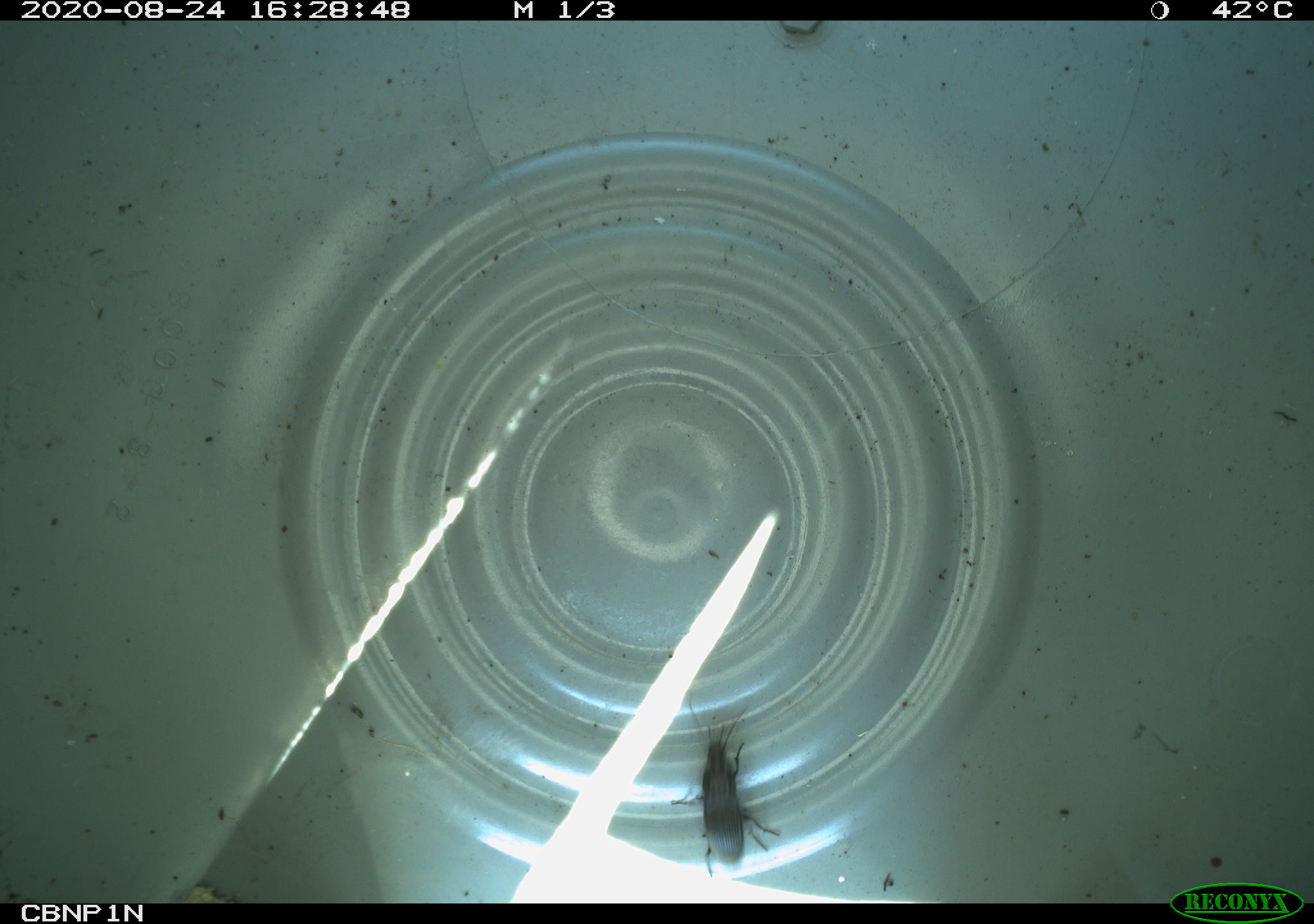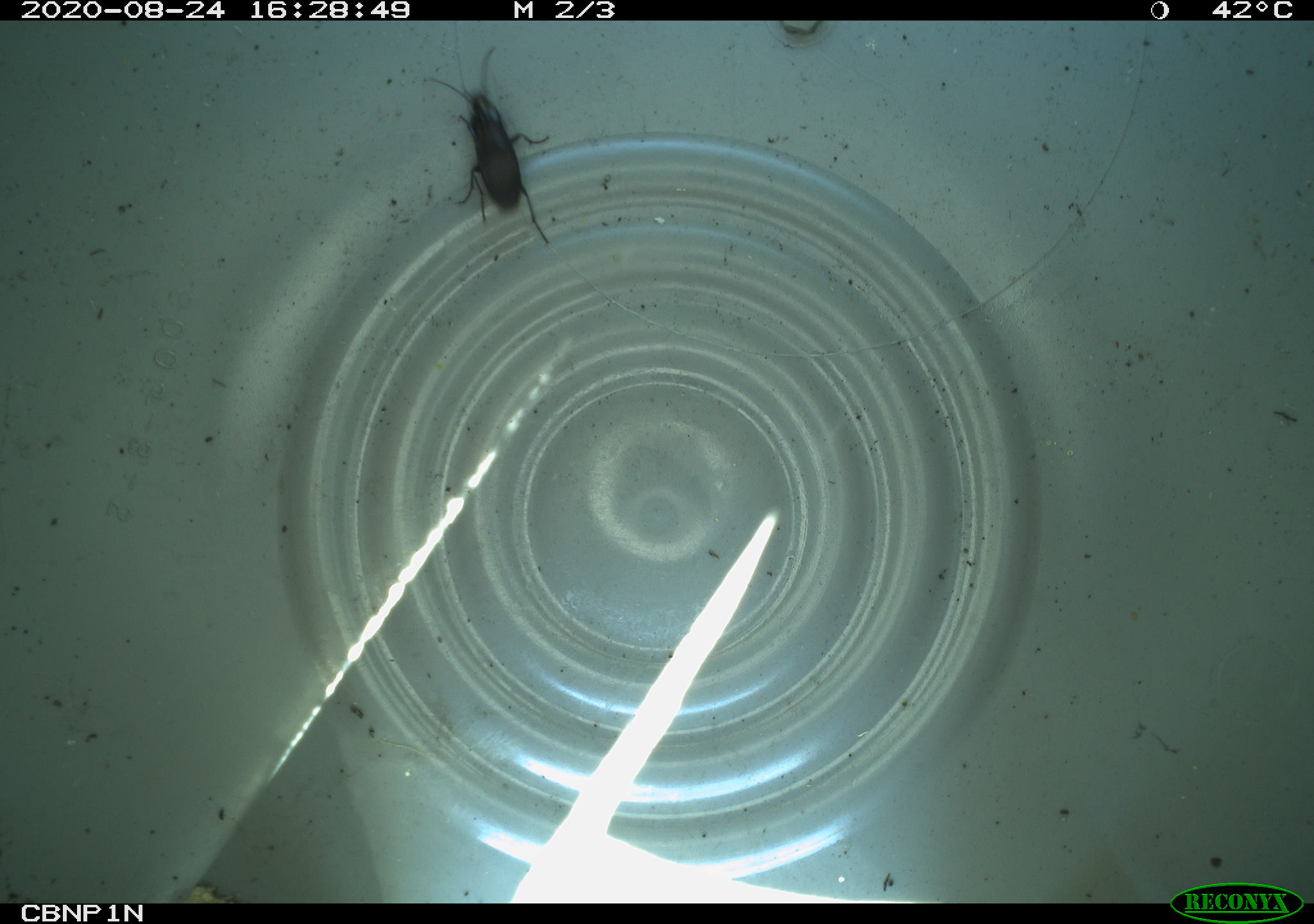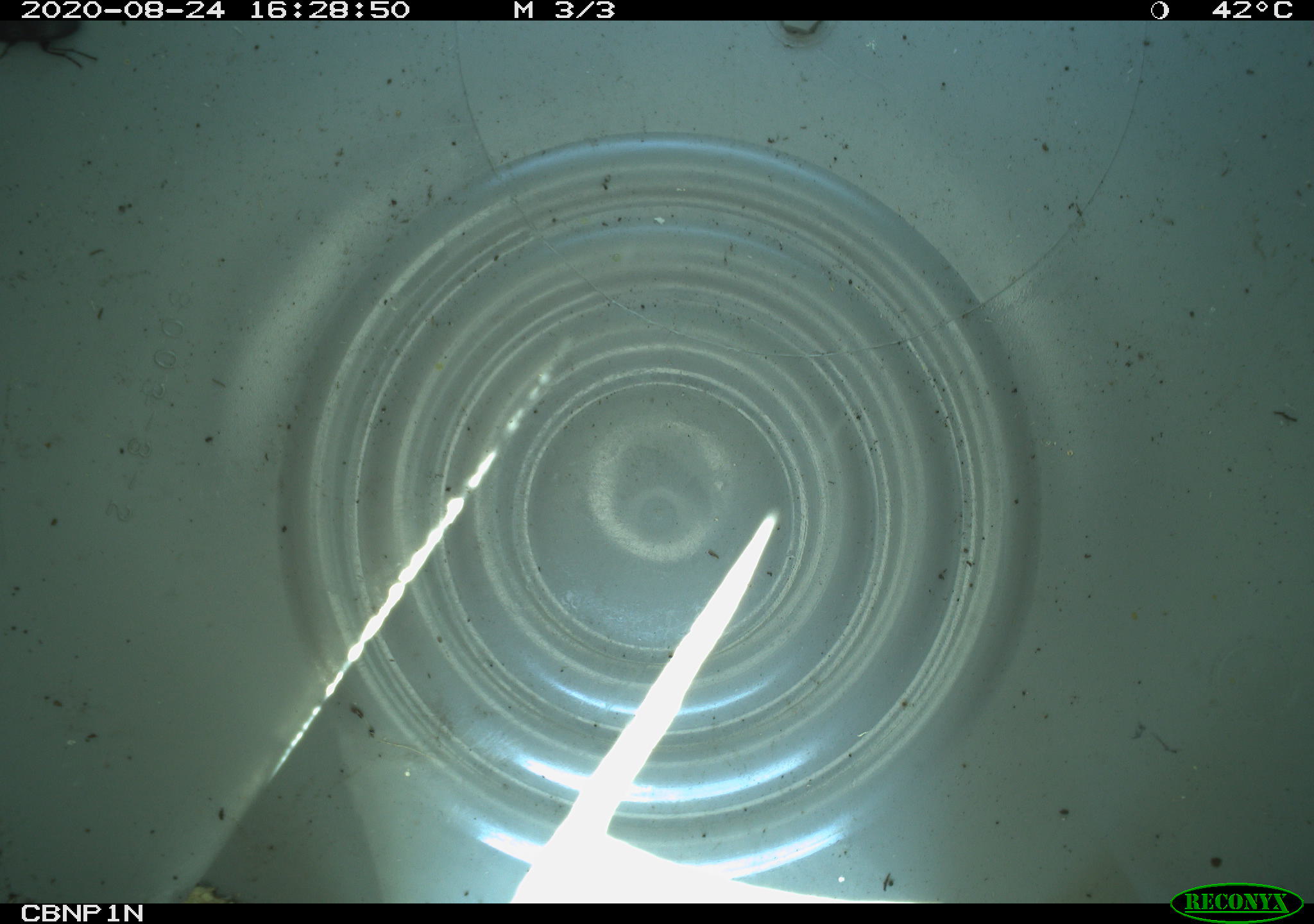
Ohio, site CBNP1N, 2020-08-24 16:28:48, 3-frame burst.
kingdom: Animalia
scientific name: Animalia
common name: animal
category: invertebrate